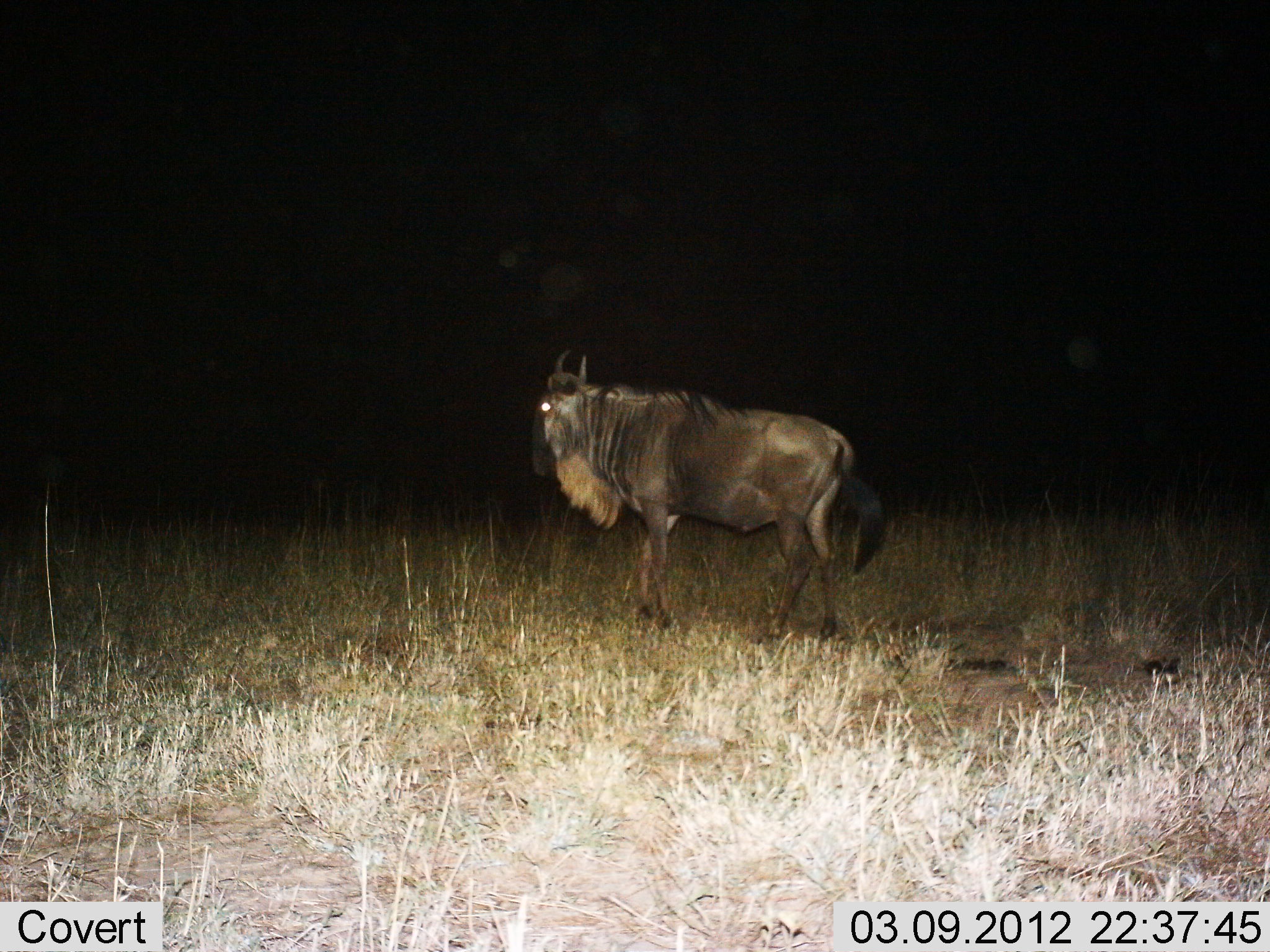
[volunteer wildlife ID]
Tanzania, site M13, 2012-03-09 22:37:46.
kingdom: Animalia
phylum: Chordata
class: Mammalia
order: Artiodactyla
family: Bovidae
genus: Connochaetes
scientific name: Connochaetes taurinus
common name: blue wildebeest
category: wildebeest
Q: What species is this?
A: Wildebeest (blue wildebeest) (Connochaetes taurinus).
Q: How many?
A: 1.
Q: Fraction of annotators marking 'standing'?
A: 71%.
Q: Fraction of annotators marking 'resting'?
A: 0%.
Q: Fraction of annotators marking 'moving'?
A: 29%.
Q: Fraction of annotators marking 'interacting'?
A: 0%.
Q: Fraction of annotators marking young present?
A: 0%.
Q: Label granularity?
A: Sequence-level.